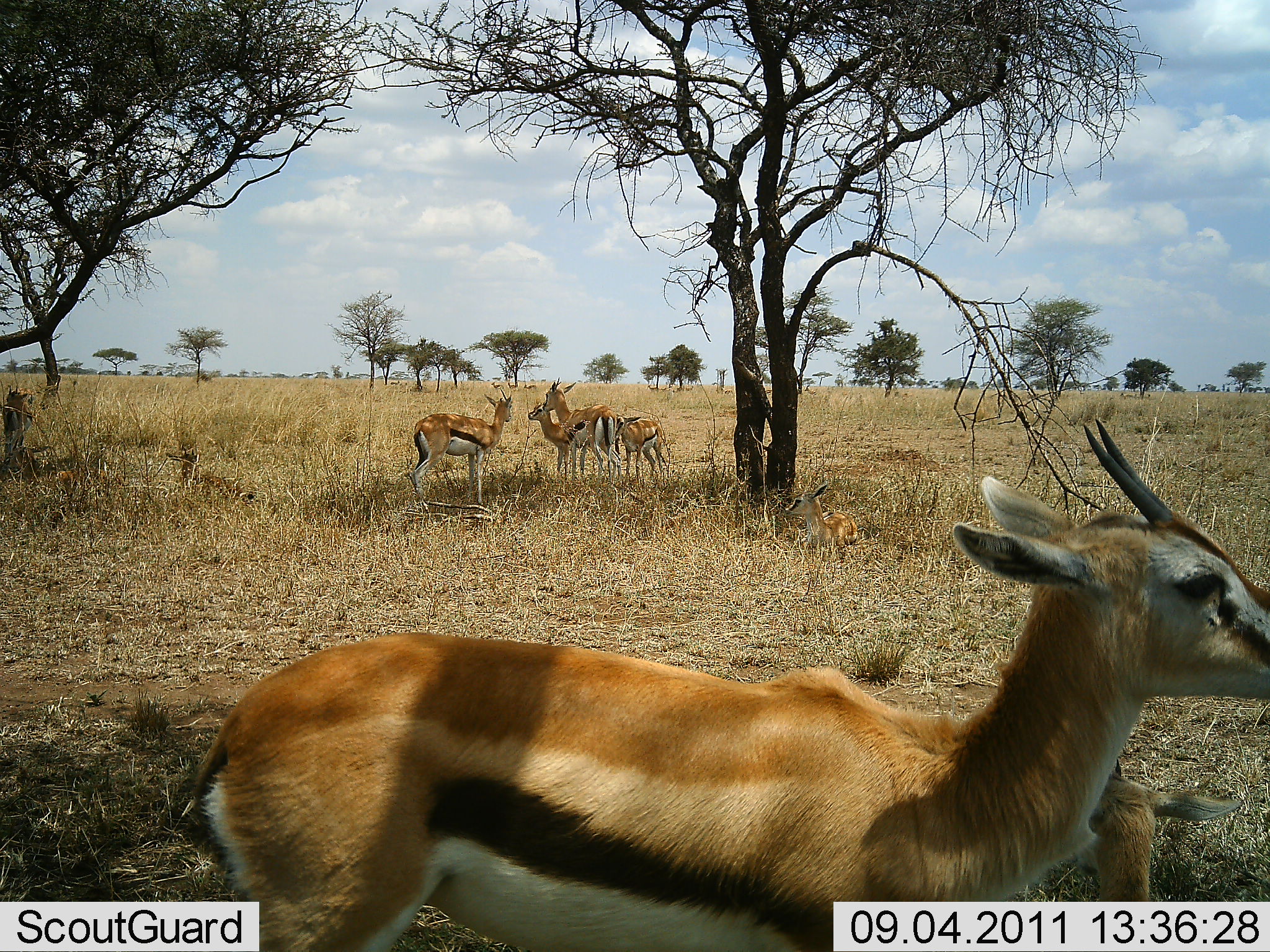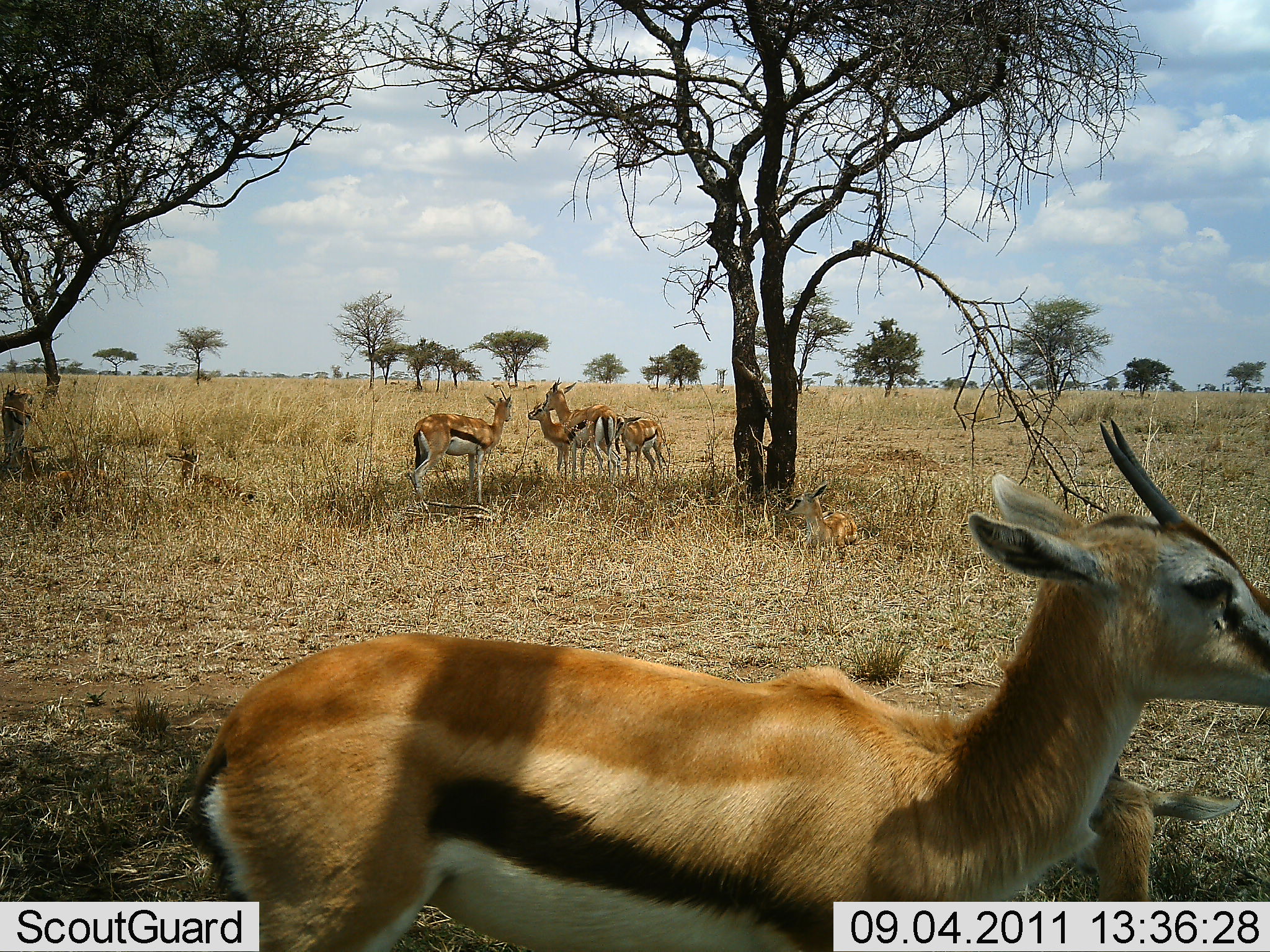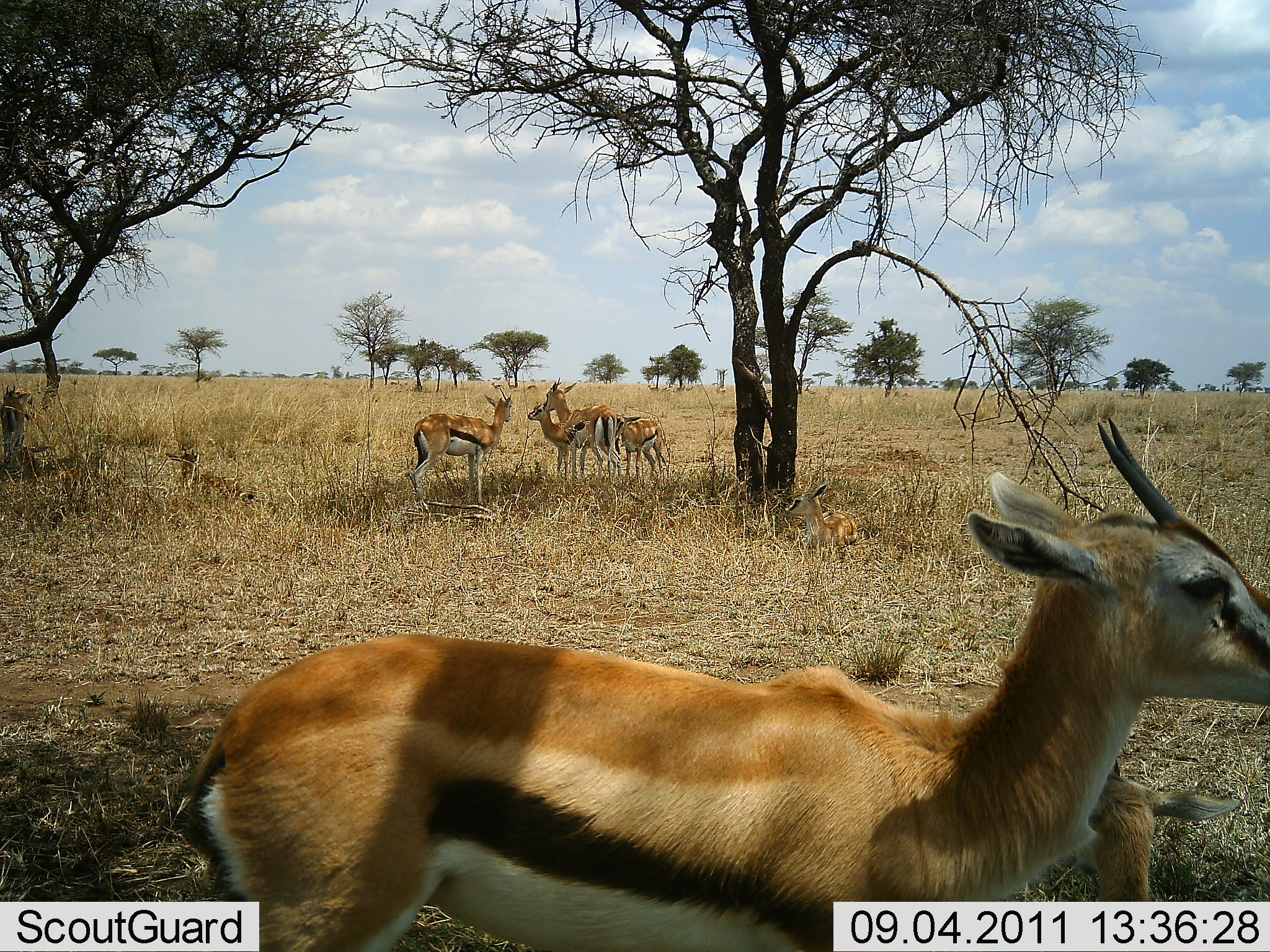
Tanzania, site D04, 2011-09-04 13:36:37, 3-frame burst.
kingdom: Animalia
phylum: Chordata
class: Mammalia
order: Artiodactyla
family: Bovidae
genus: Eudorcas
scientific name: Eudorcas thomsonii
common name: thomson's gazelle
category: gazellethomsons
Gazellethomsons (thomson's gazelle) (Eudorcas thomsonii), count 6. Behavior (volunteer vote fractions): standing 92%, resting 42%, moving 8%, interacting 0%. Young present (vote fraction): 67%. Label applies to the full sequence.